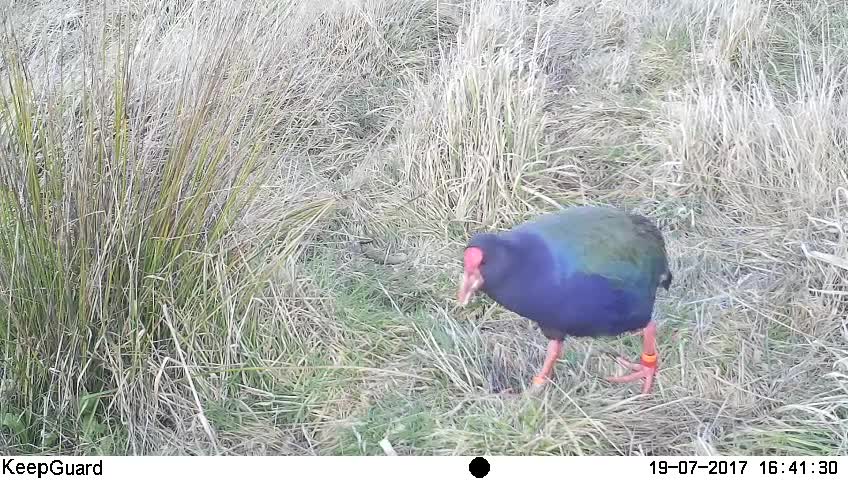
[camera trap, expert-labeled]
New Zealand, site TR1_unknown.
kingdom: Animalia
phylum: Chordata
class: Aves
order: Gruiformes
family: Rallidae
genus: Porphyrio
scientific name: Porphyrio mantelli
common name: takahe